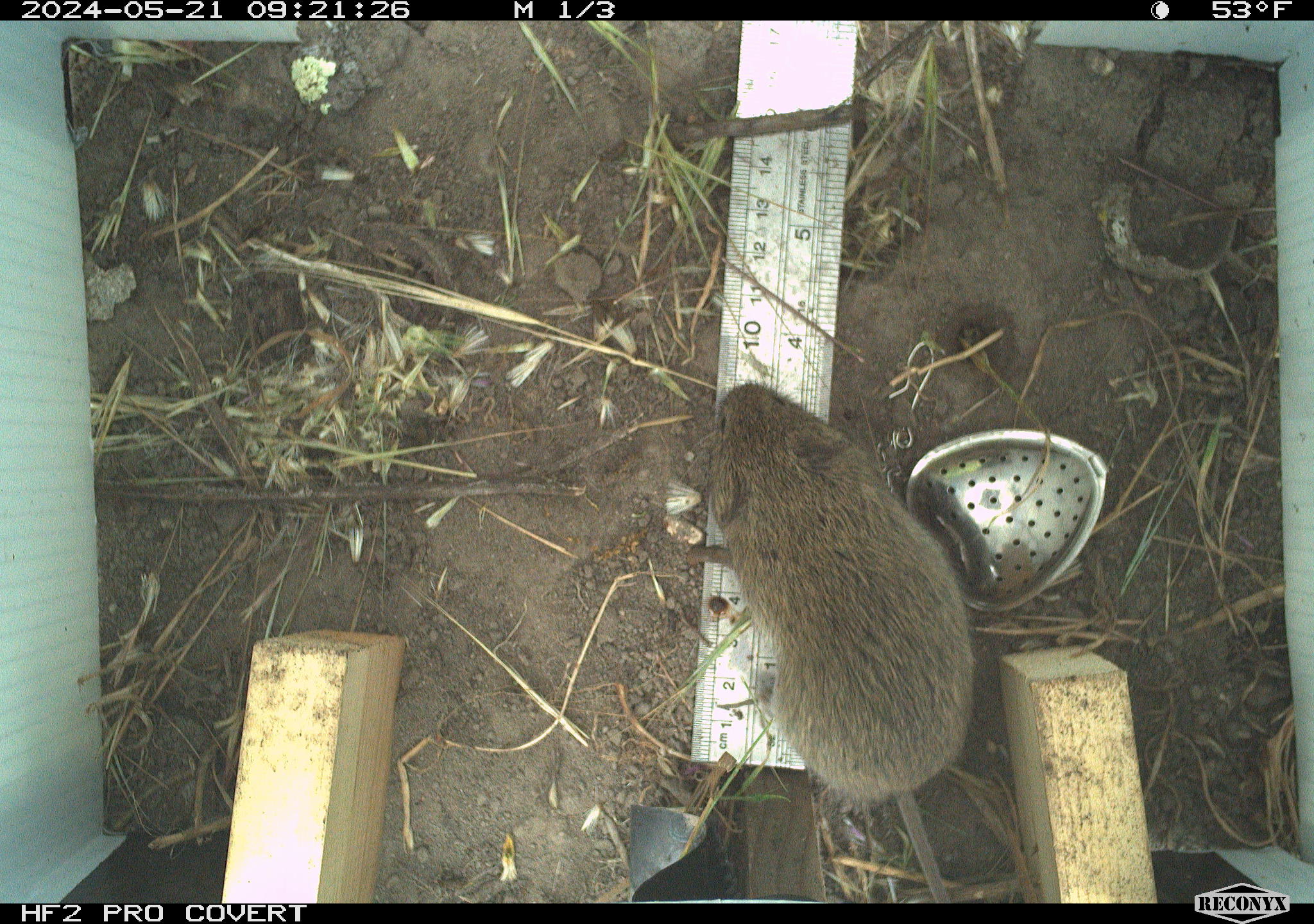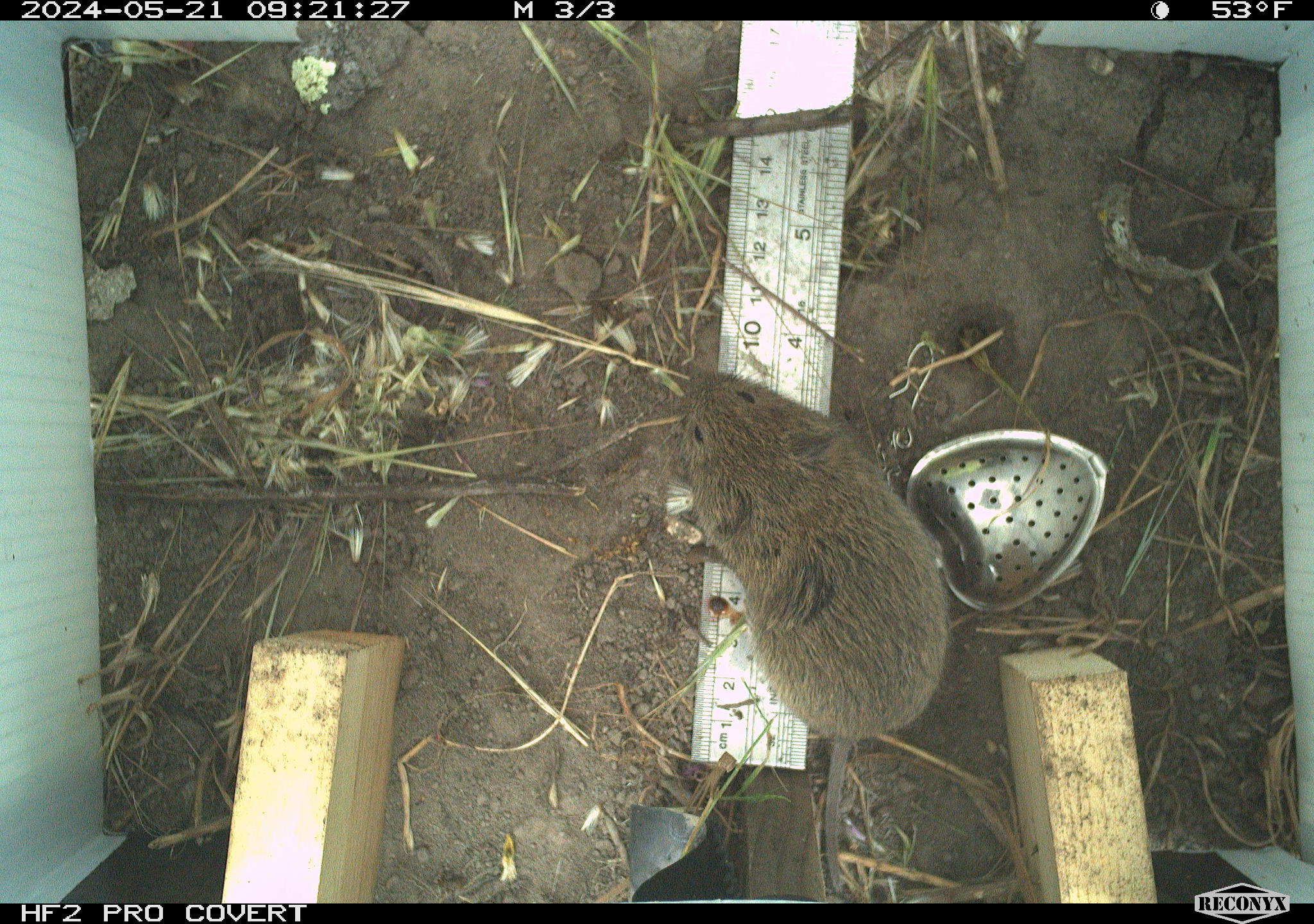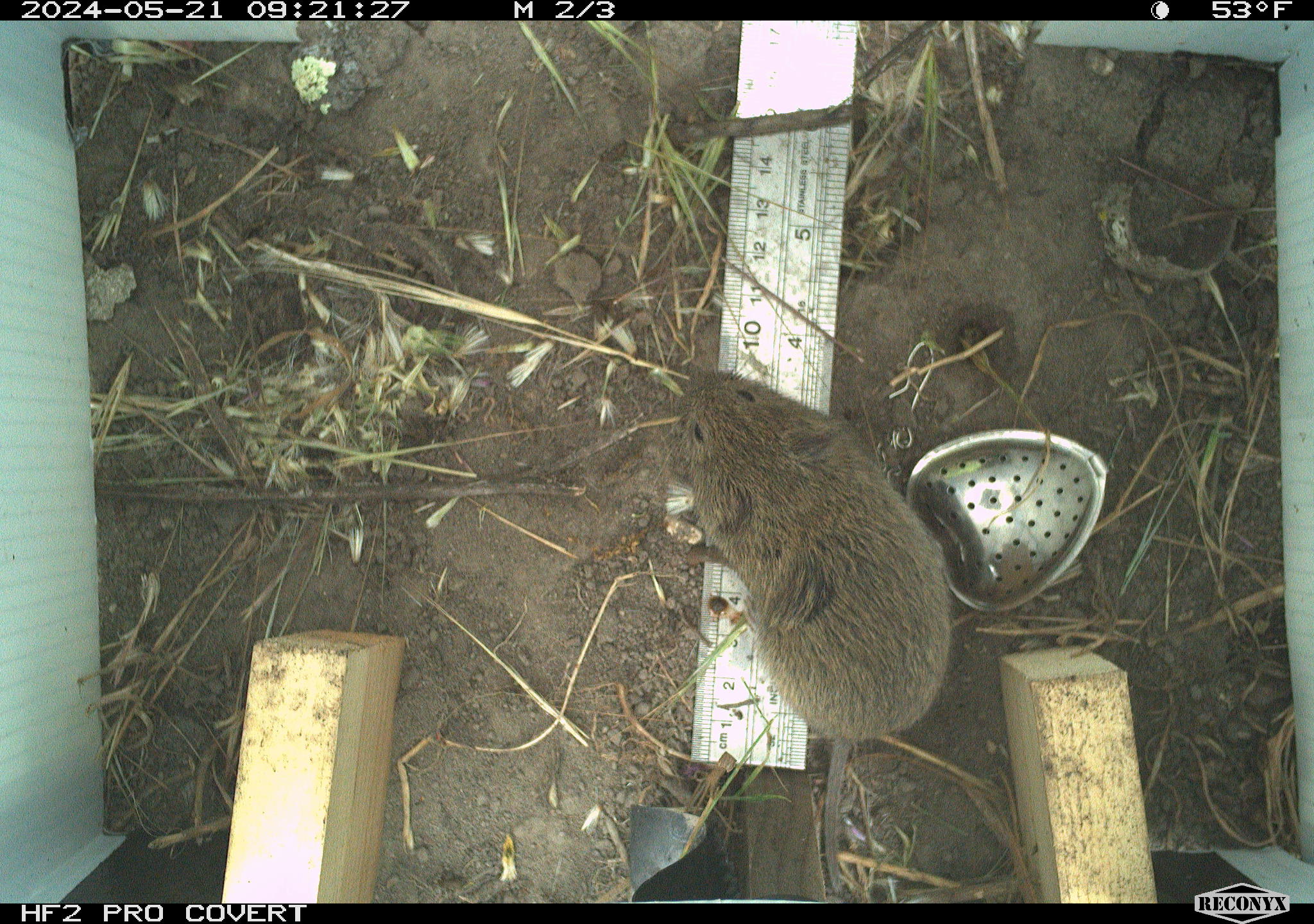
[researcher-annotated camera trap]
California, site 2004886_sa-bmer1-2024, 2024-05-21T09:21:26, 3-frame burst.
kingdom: Animalia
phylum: Chordata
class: Mammalia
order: Rodentia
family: Cricetidae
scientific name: Arvicolinae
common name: voles, lemmings, and muskrats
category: arvicolinae subfamily